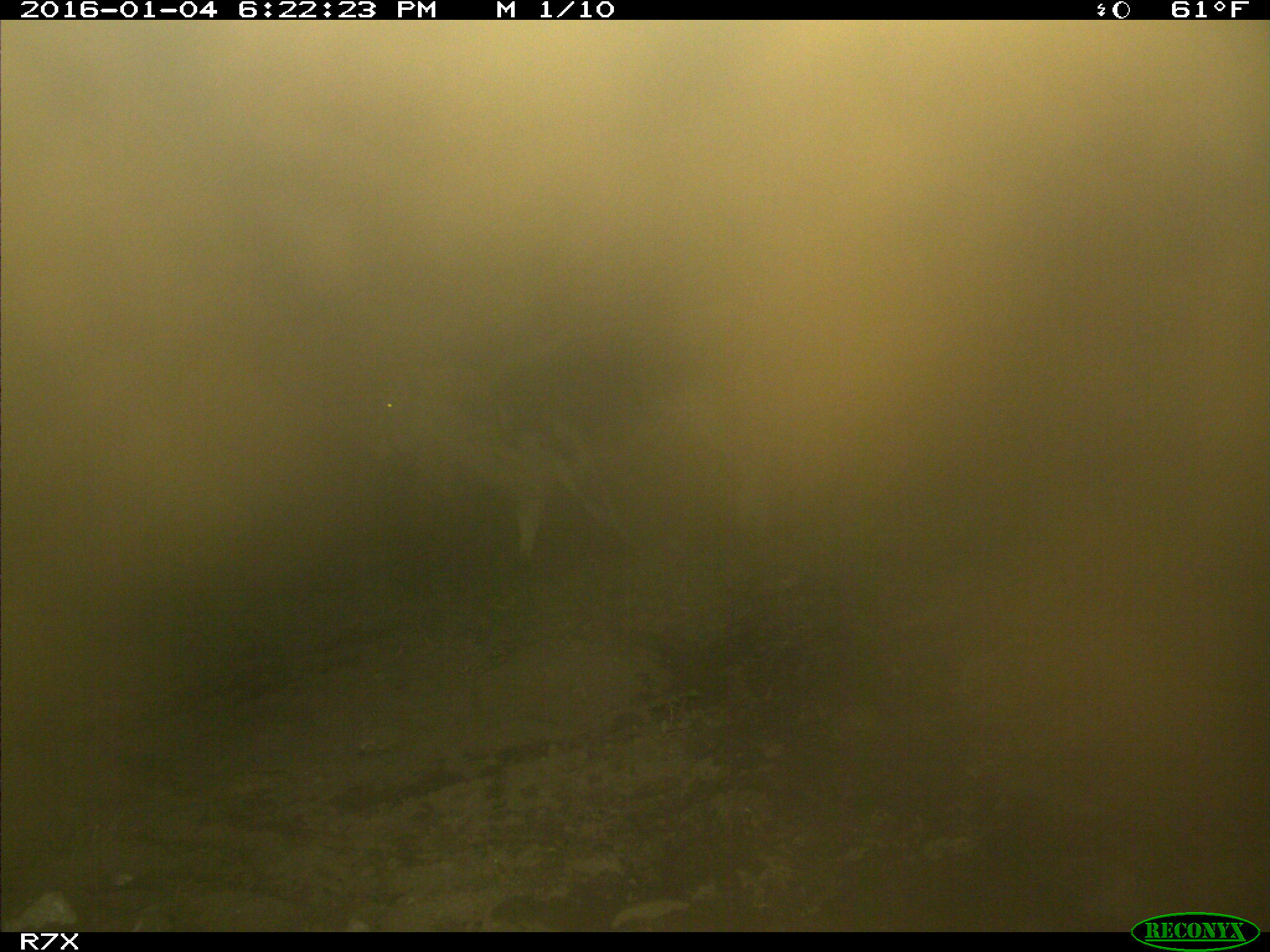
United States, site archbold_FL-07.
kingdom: Animalia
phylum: Chordata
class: Mammalia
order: Artiodactyla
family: Bovidae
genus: Bos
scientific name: Bos taurus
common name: domestic cow